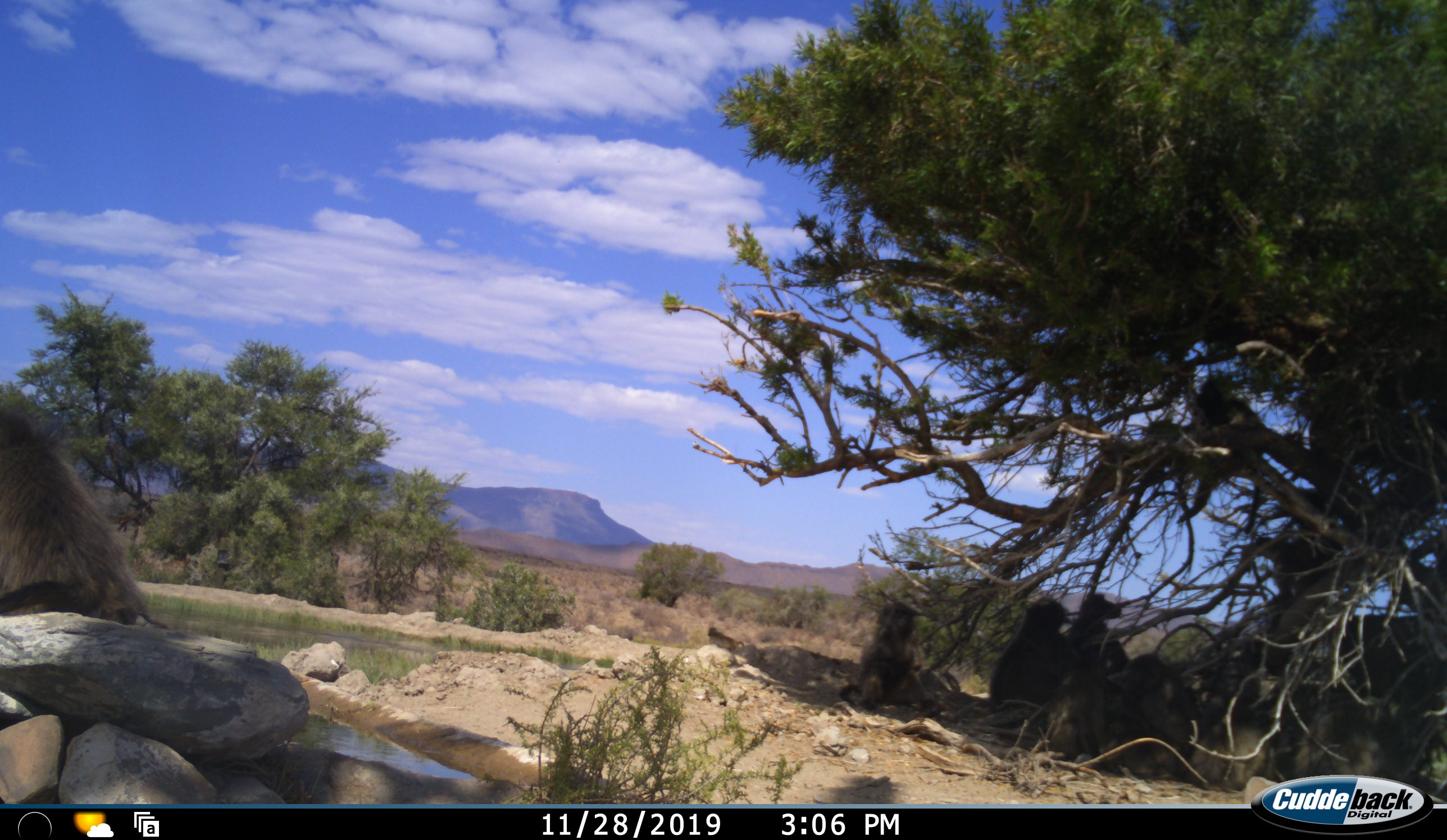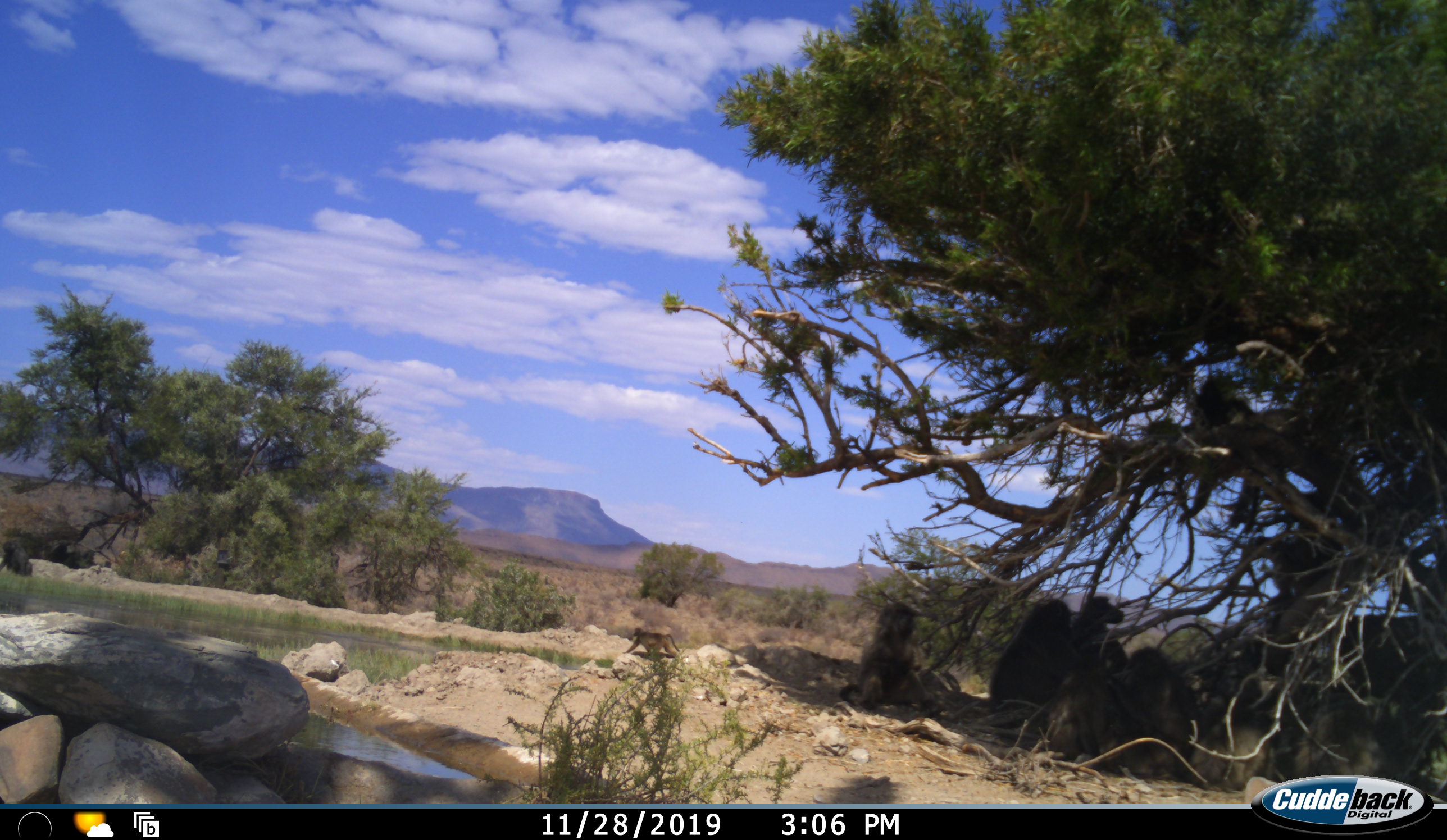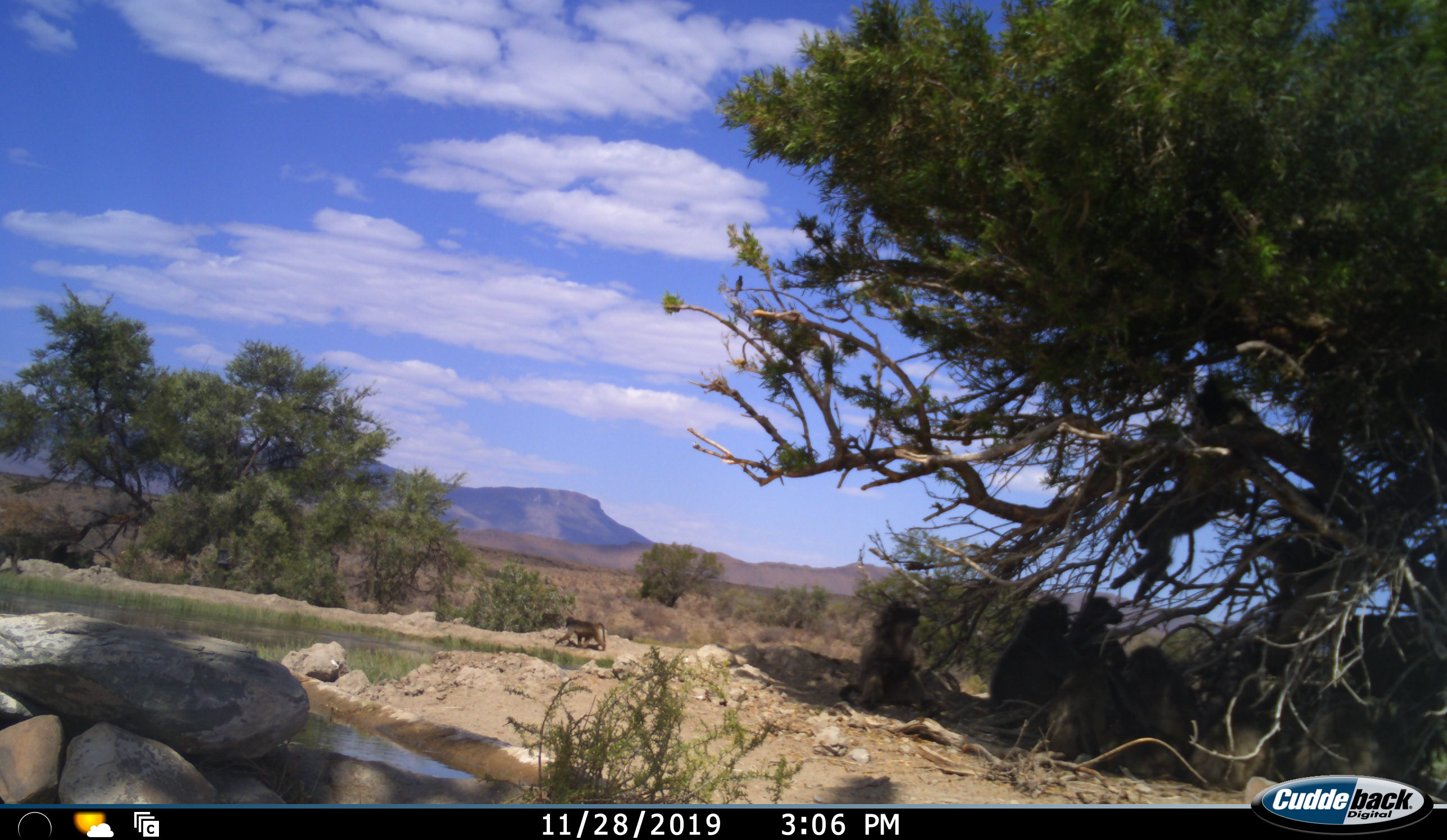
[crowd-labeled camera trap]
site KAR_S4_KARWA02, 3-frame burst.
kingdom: Animalia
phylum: Chordata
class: Mammalia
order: Primates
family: Cercopithecidae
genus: Papio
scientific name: Papio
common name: baboon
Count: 8.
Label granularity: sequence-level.